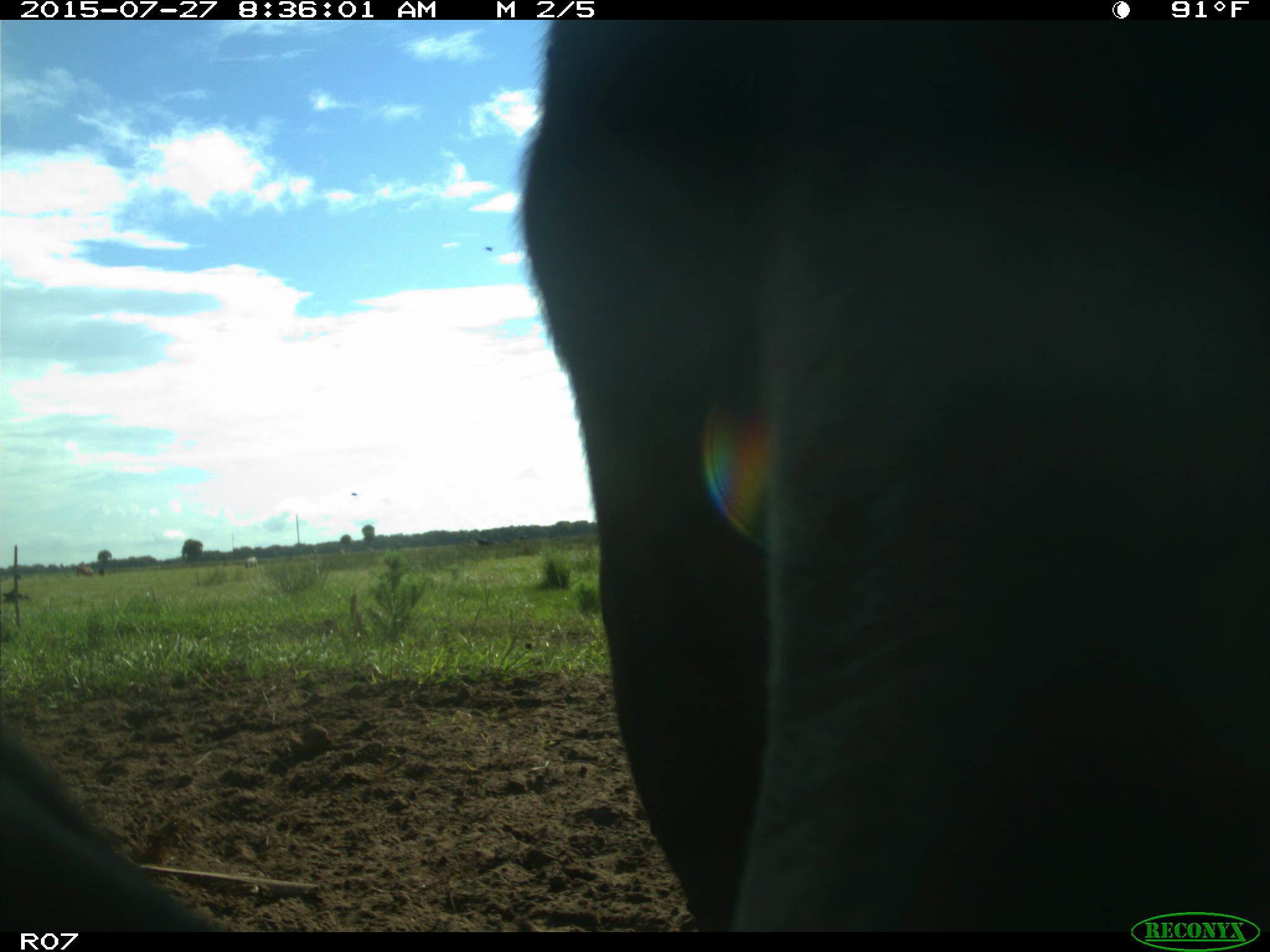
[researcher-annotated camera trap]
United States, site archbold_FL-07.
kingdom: Animalia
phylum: Chordata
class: Mammalia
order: Artiodactyla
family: Bovidae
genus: Bos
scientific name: Bos taurus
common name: domestic cow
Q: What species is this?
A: Bos taurus (domestic cow).